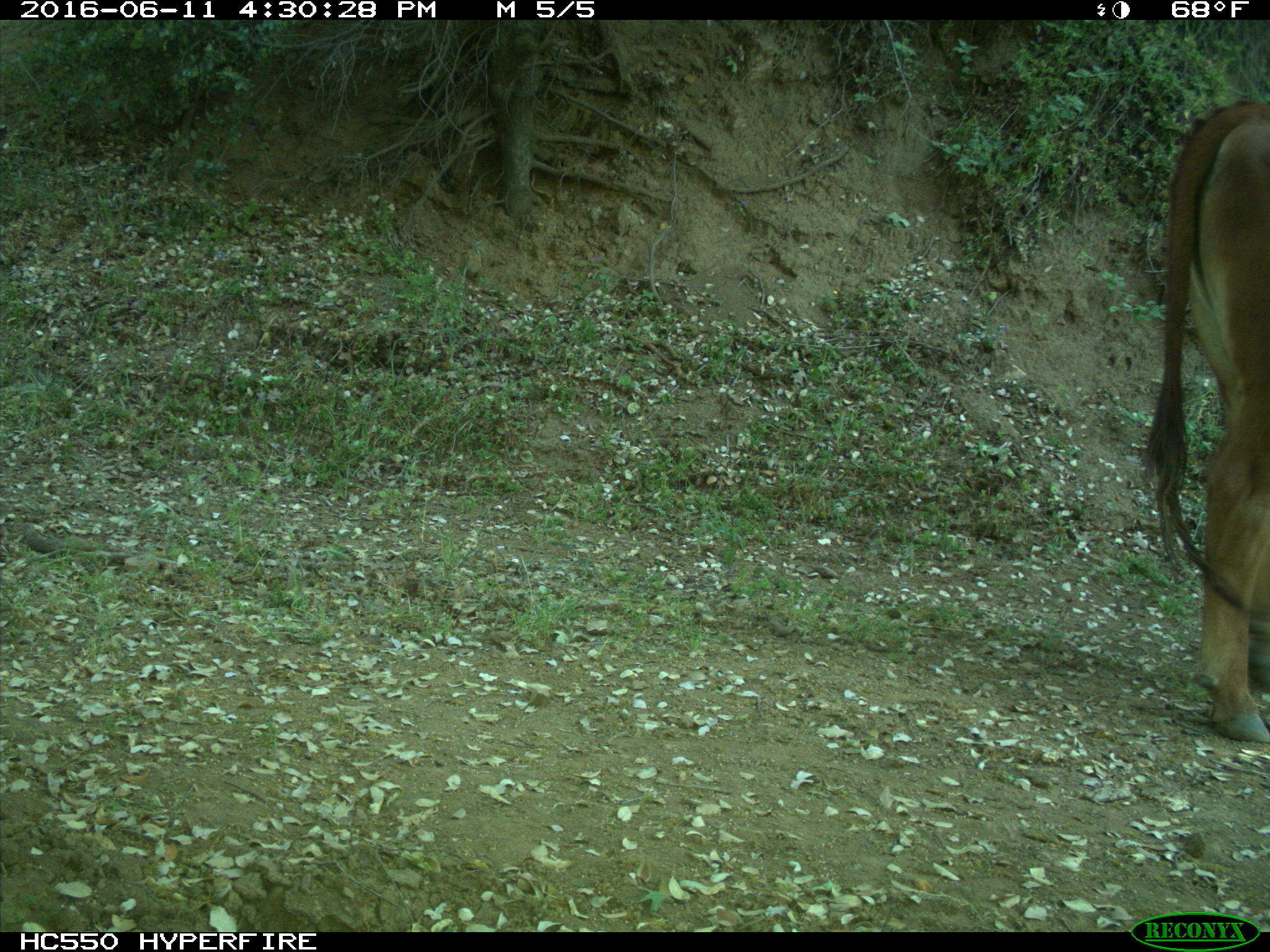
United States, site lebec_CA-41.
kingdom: Animalia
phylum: Chordata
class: Mammalia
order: Artiodactyla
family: Bovidae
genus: Bos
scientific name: Bos taurus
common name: domestic cow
Bos taurus (domestic cow).